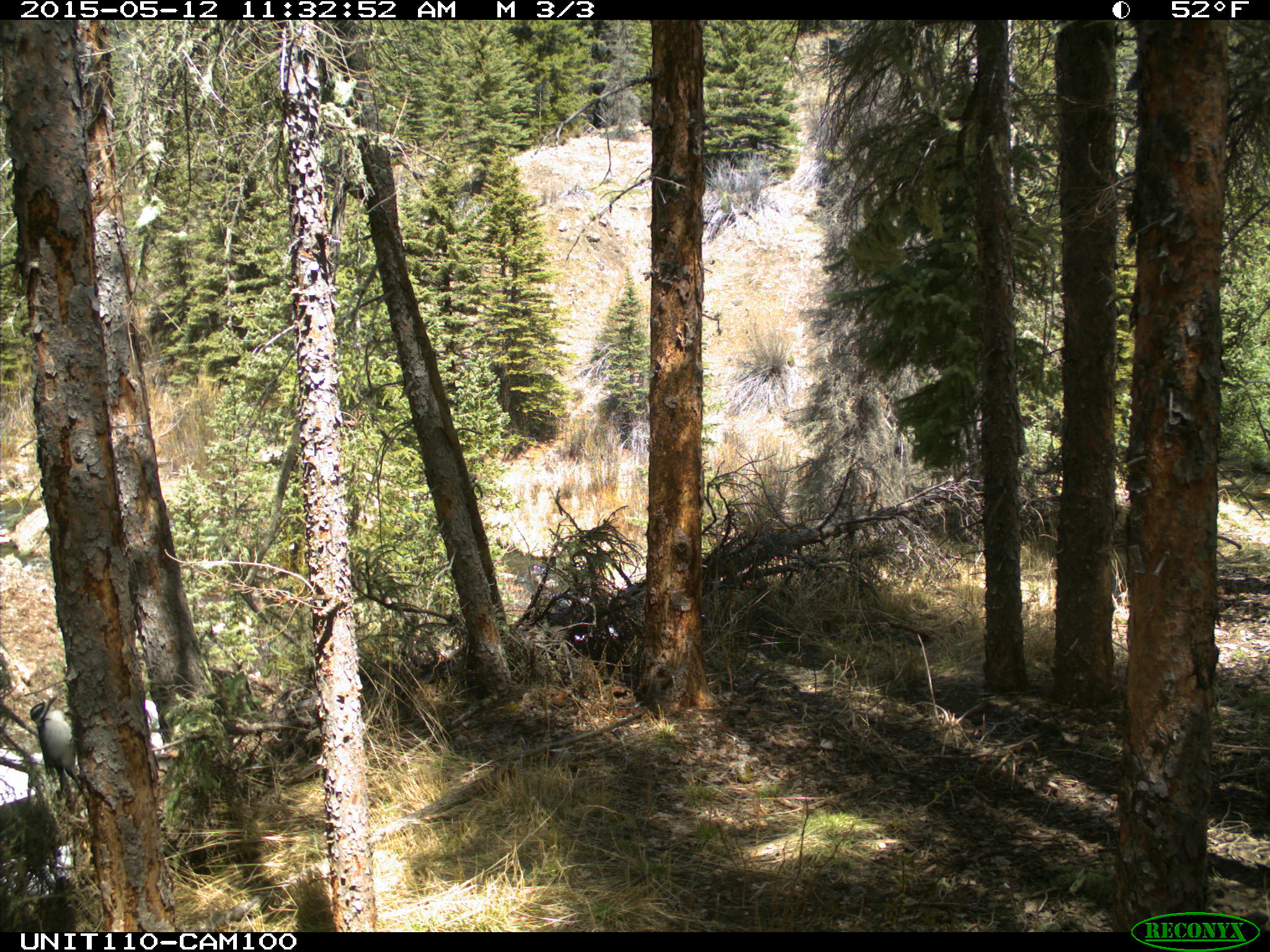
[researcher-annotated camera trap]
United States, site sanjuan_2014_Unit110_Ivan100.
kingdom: Animalia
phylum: Chordata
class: Aves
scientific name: Aves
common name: birds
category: unidentified bird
Unidentified bird (birds) (Aves).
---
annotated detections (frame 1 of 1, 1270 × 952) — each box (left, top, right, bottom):
animal: (28, 694, 89, 798)